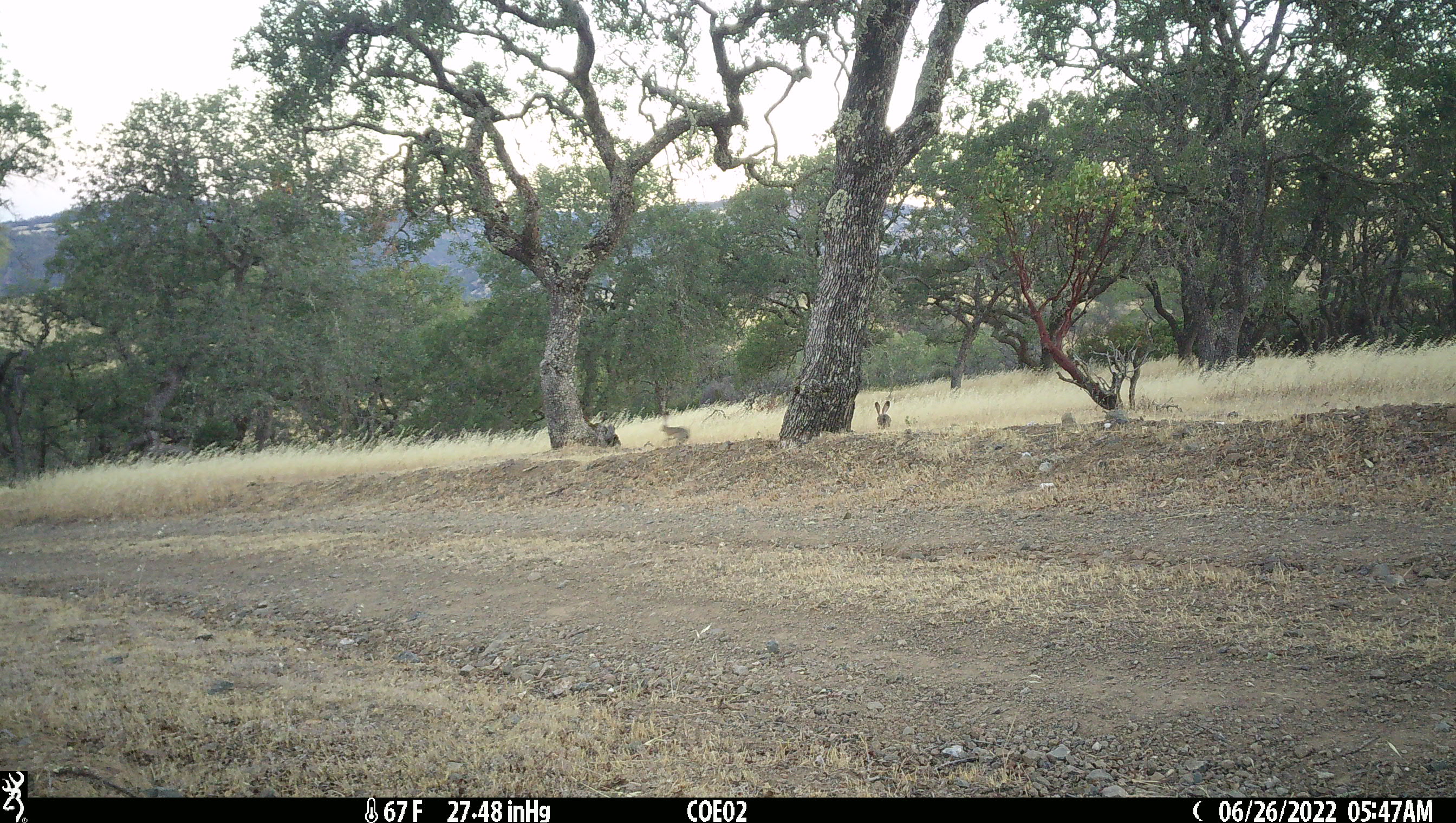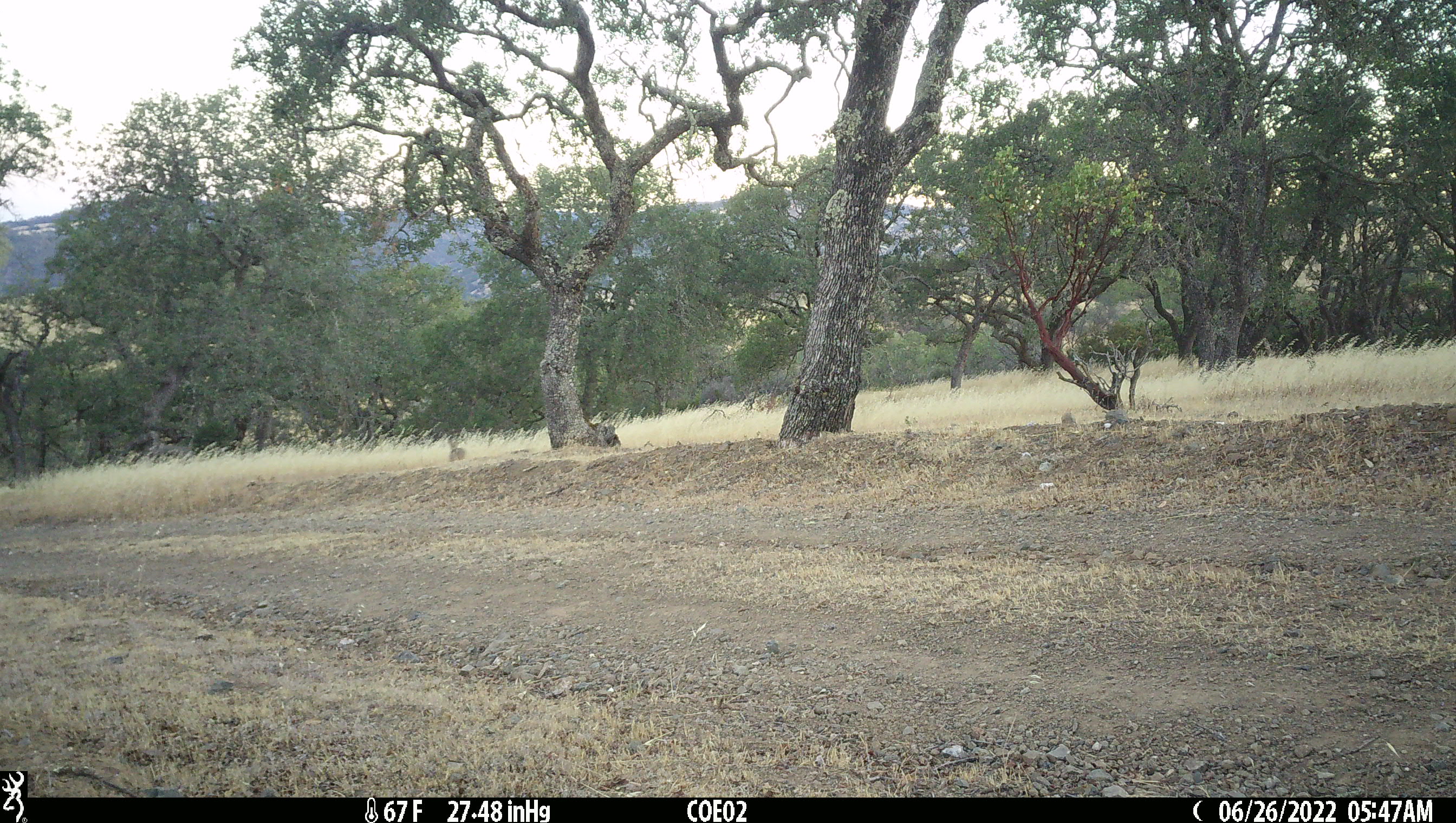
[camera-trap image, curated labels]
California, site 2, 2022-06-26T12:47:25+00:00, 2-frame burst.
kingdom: Animalia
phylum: Chordata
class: Mammalia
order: Lagomorpha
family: Leporidae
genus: Lepus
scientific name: Lepus californicus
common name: black-tailed jackrabbit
Black-tailed jackrabbit (Lepus californicus).